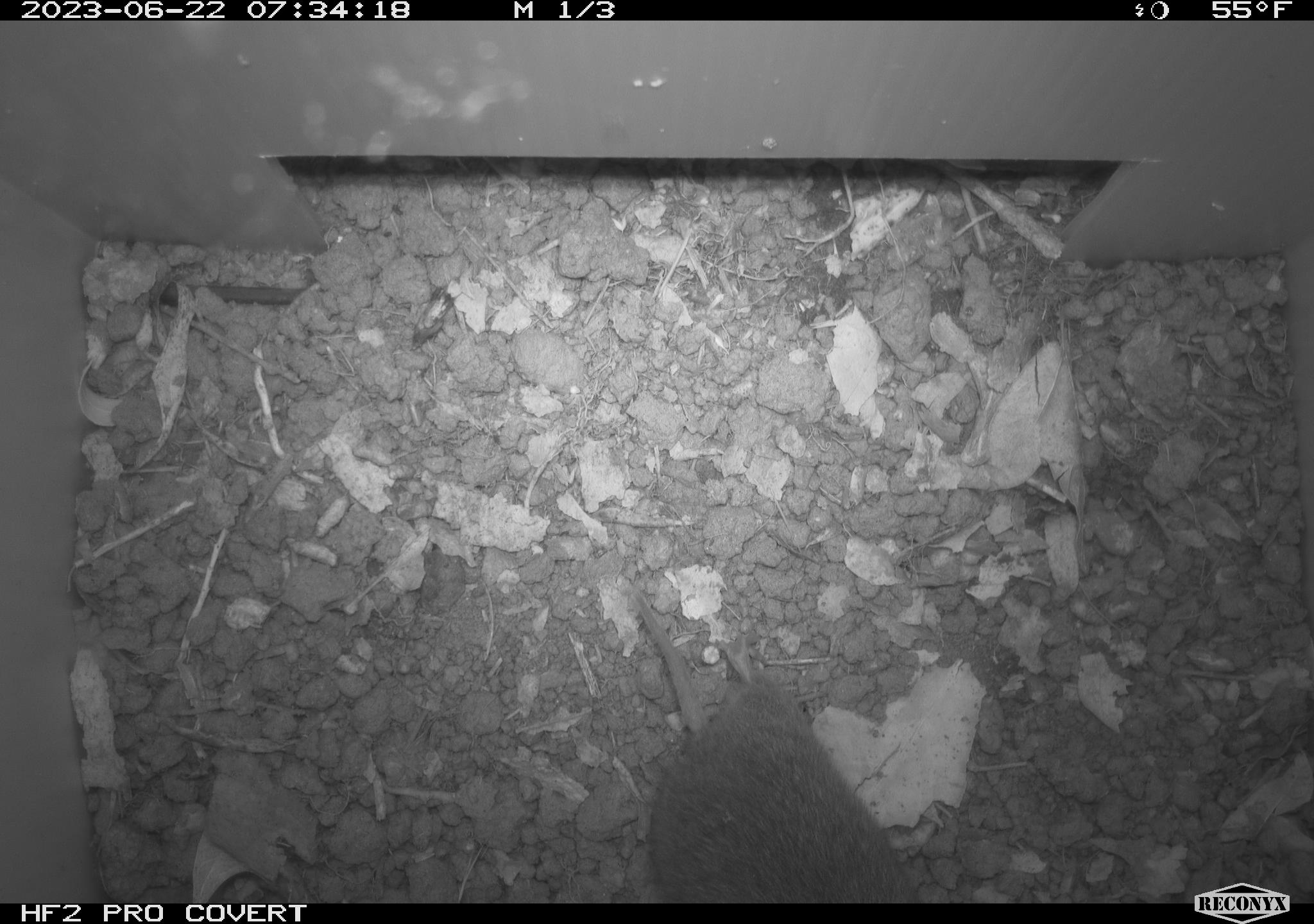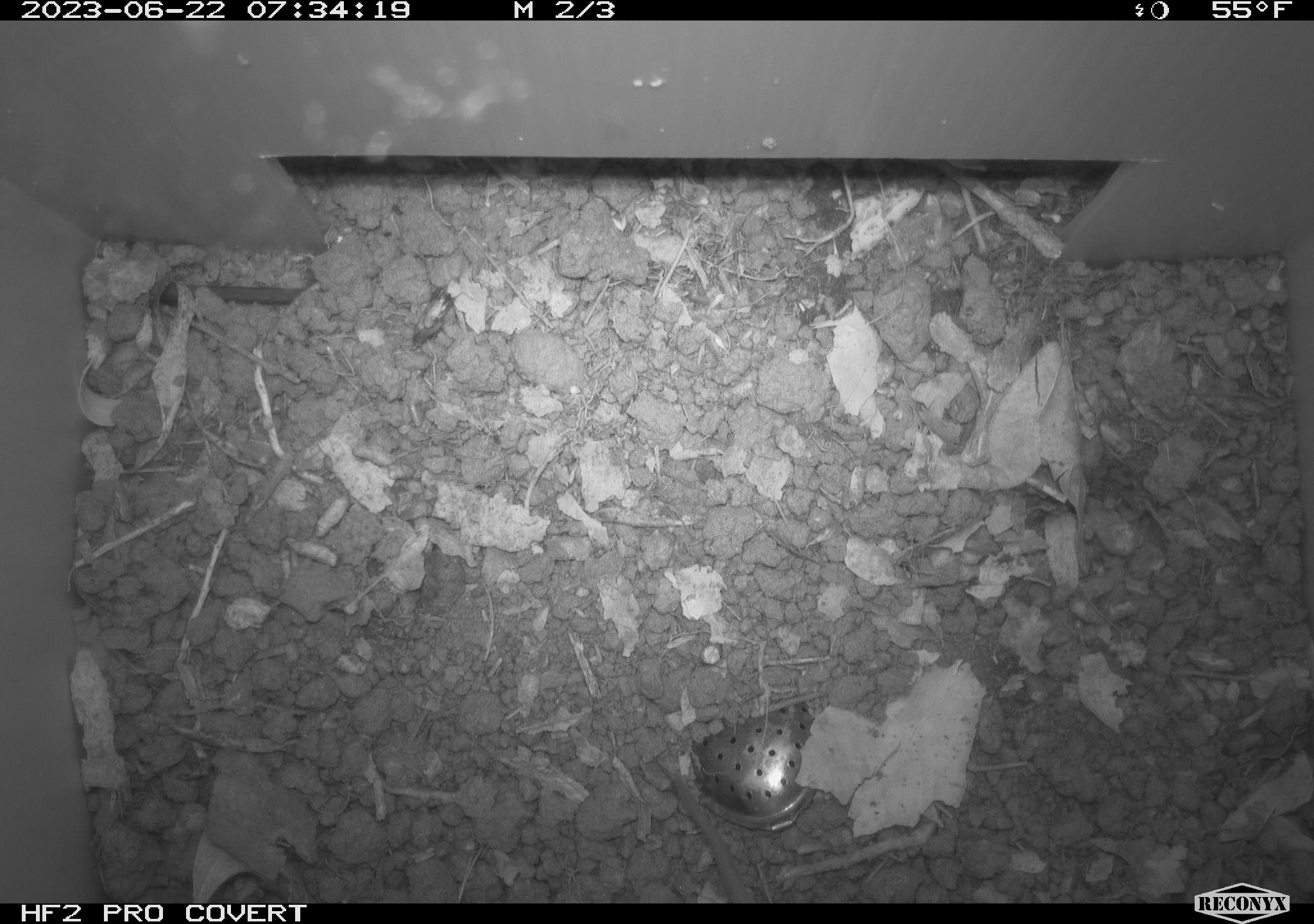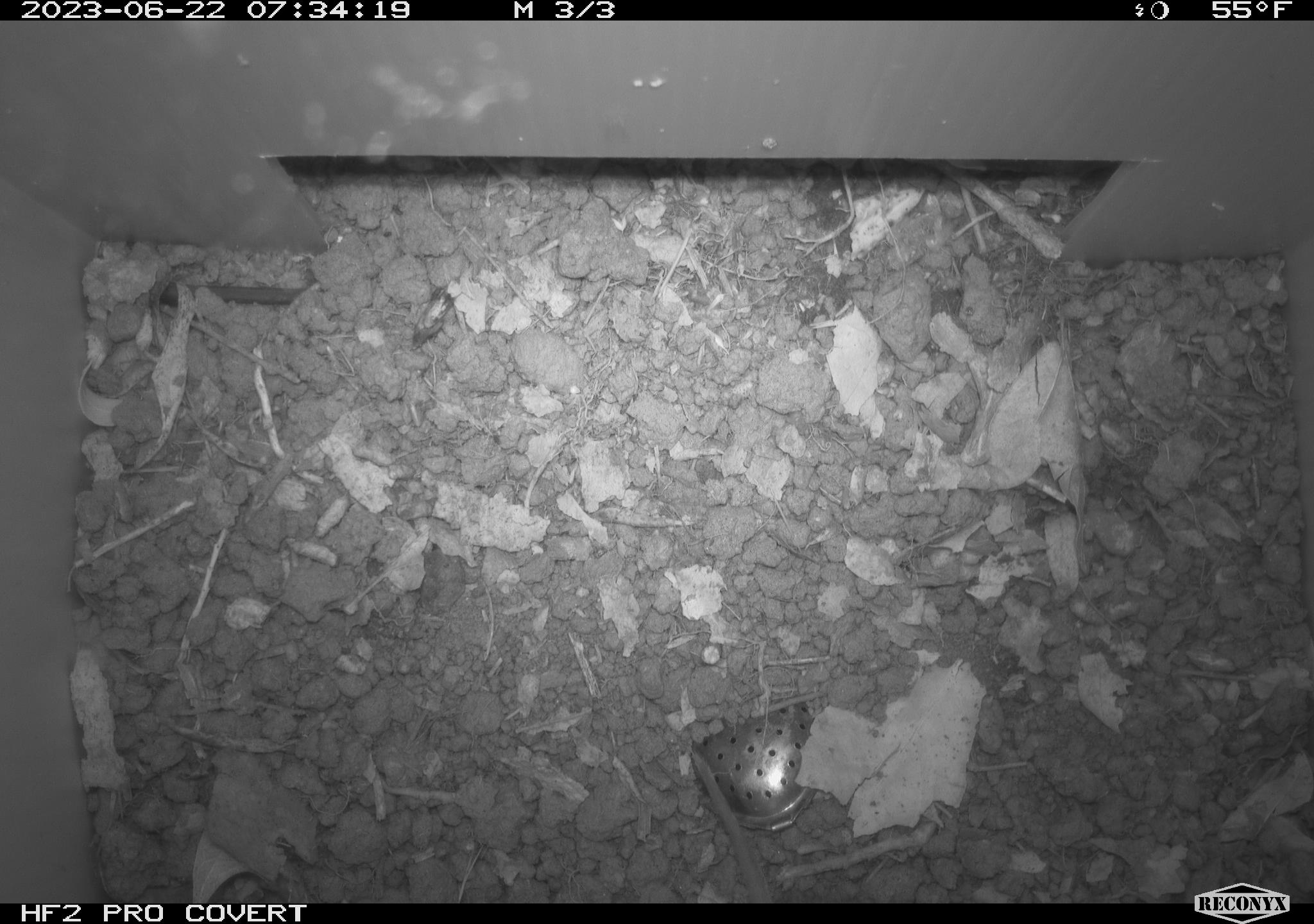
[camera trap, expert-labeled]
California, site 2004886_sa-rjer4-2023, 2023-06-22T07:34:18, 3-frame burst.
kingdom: Animalia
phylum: Chordata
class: Mammalia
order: Rodentia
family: Cricetidae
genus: Microtus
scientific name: Microtus californicus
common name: california vole